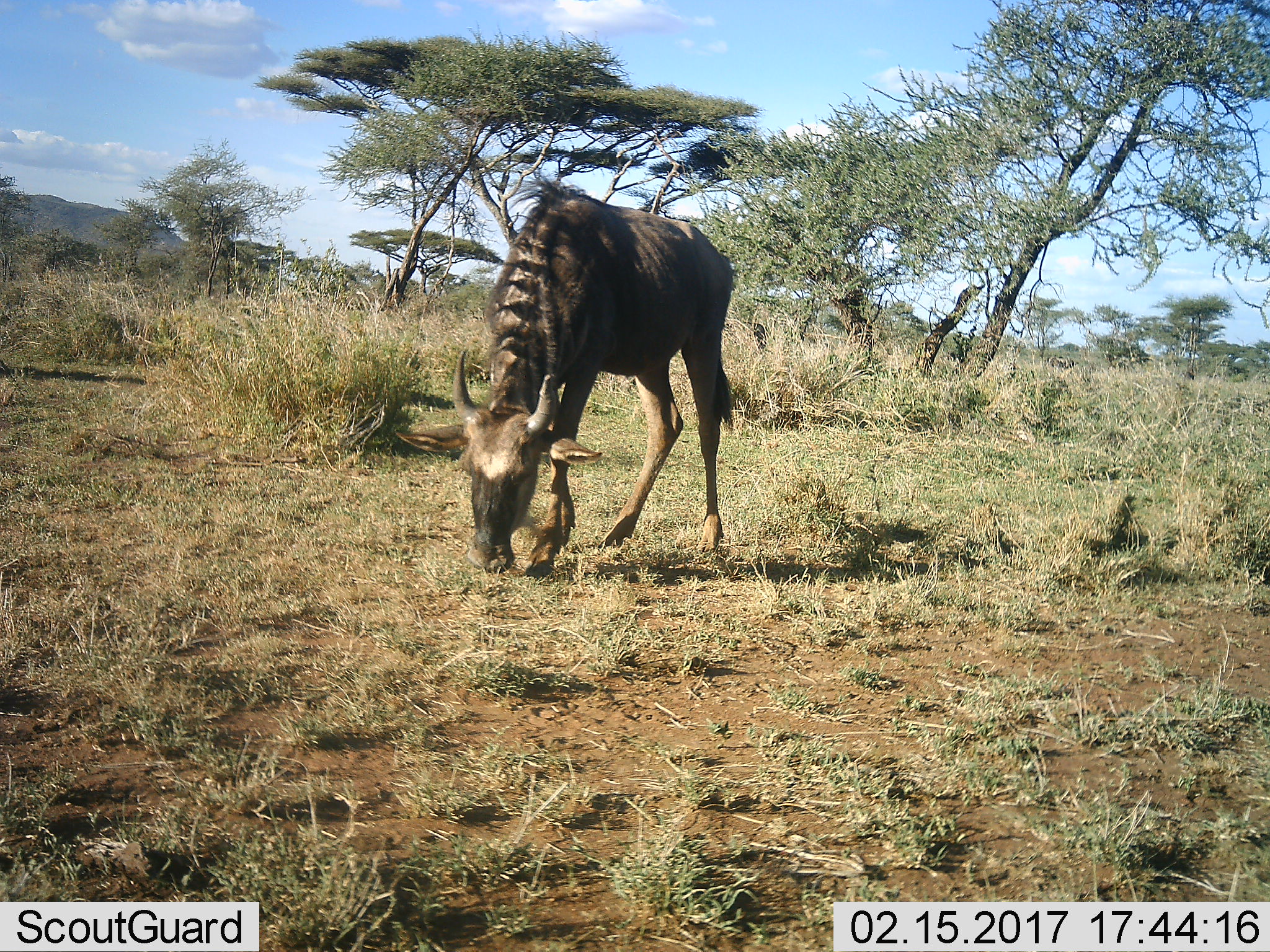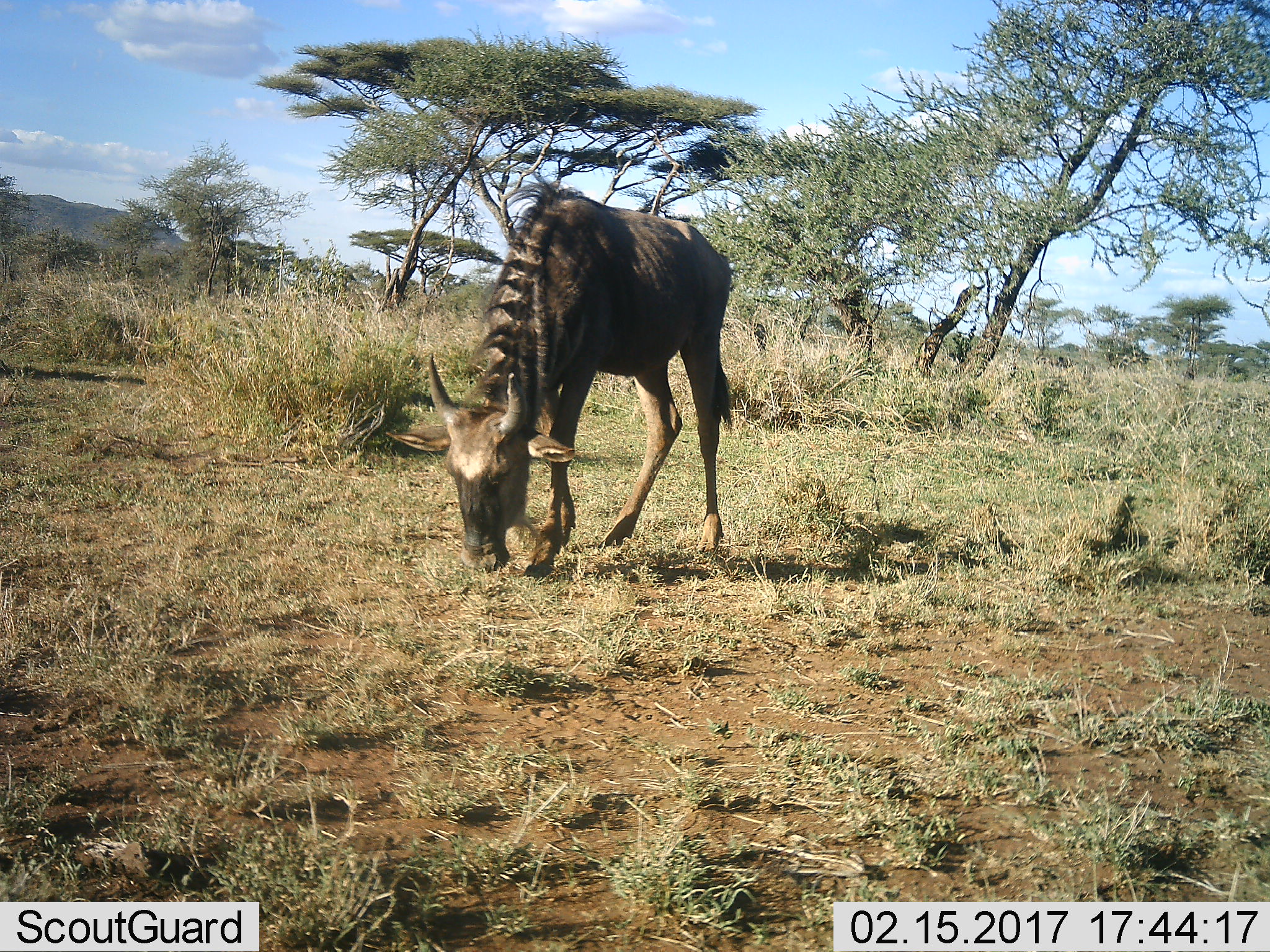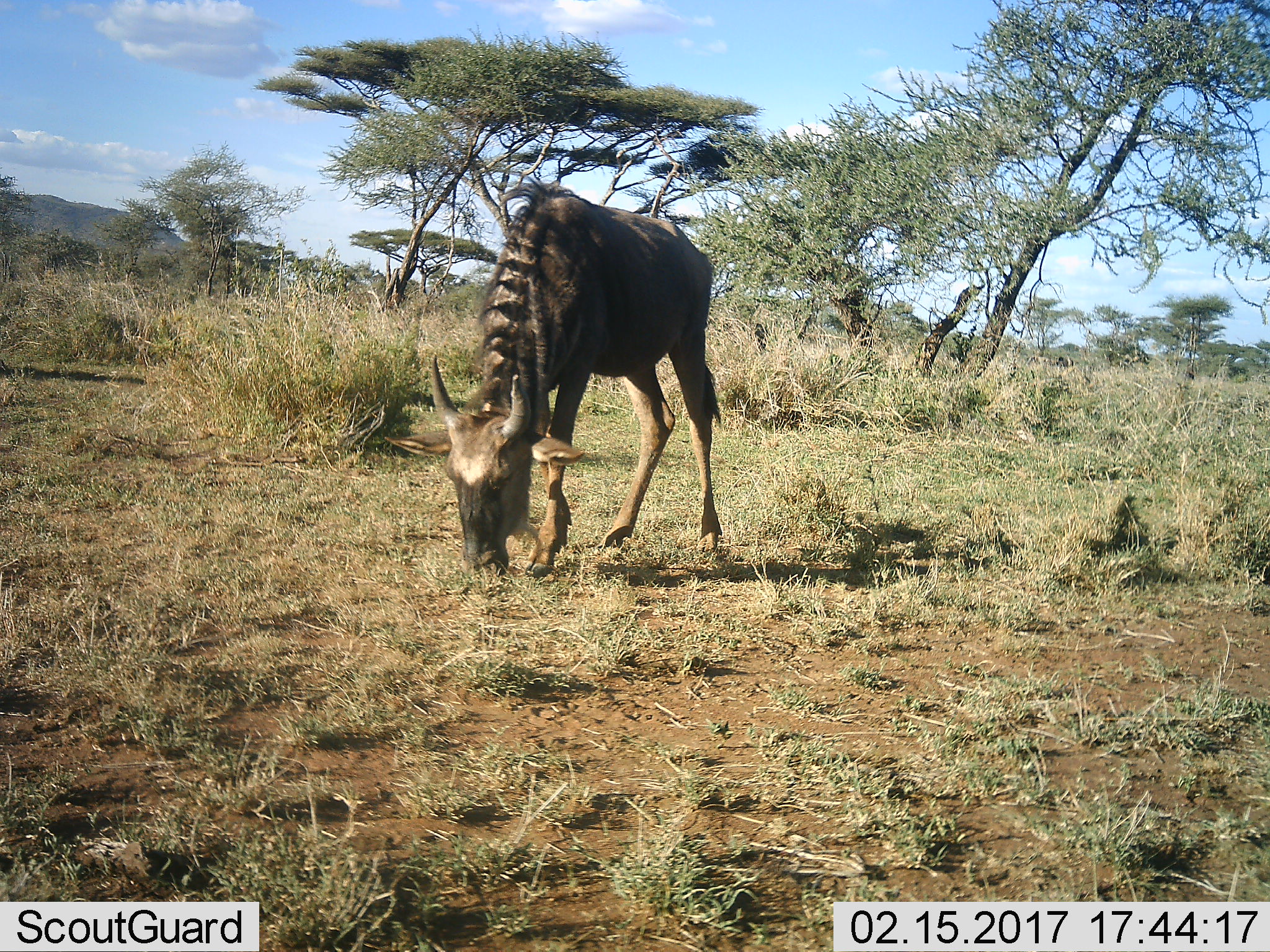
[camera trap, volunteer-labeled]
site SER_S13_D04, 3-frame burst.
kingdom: Animalia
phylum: Chordata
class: Mammalia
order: Artiodactyla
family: Bovidae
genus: Connochaetes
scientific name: Connochaetes taurinus taurinus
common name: blue wildebeest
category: wildebeestblue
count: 1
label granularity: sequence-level